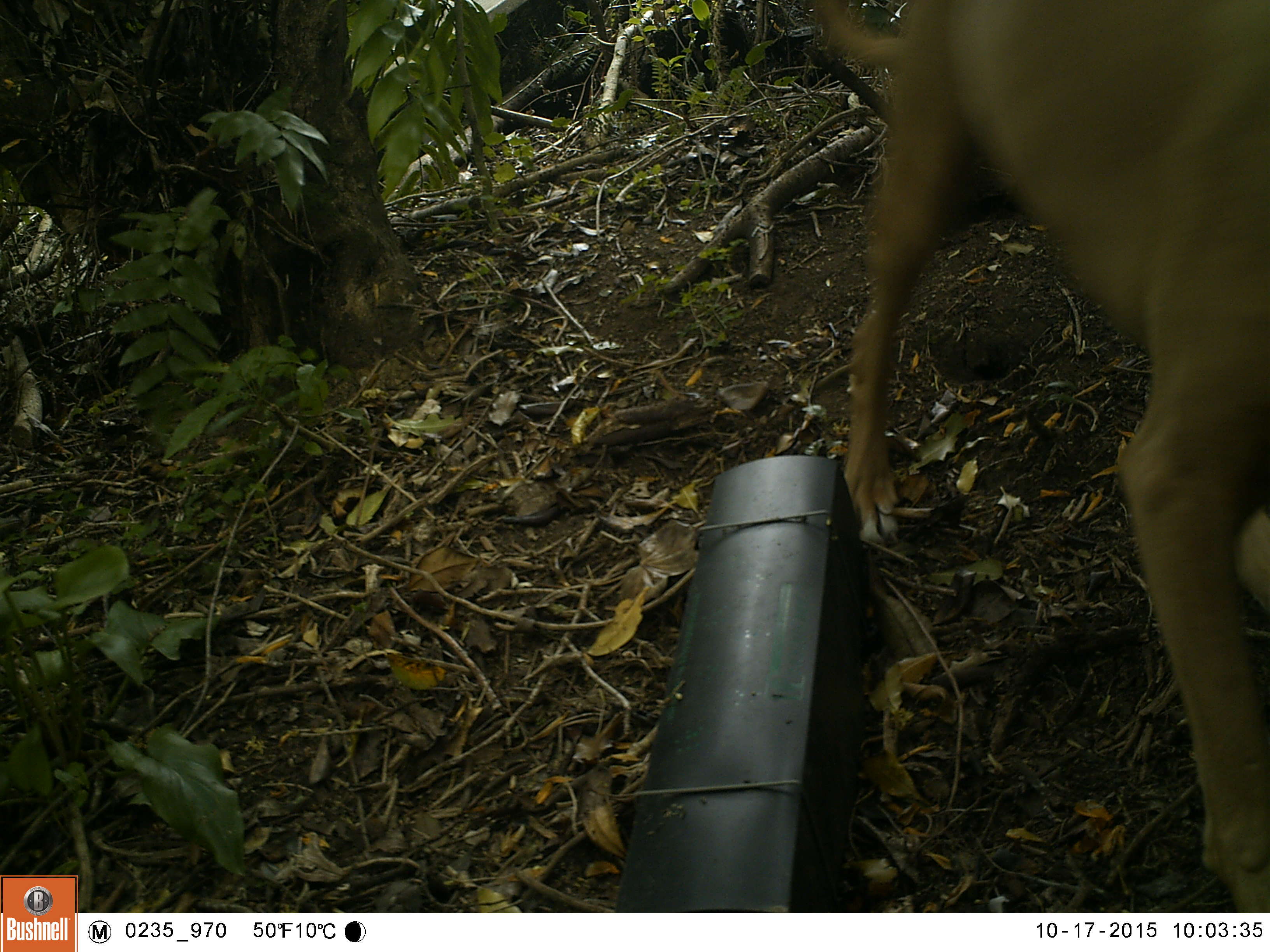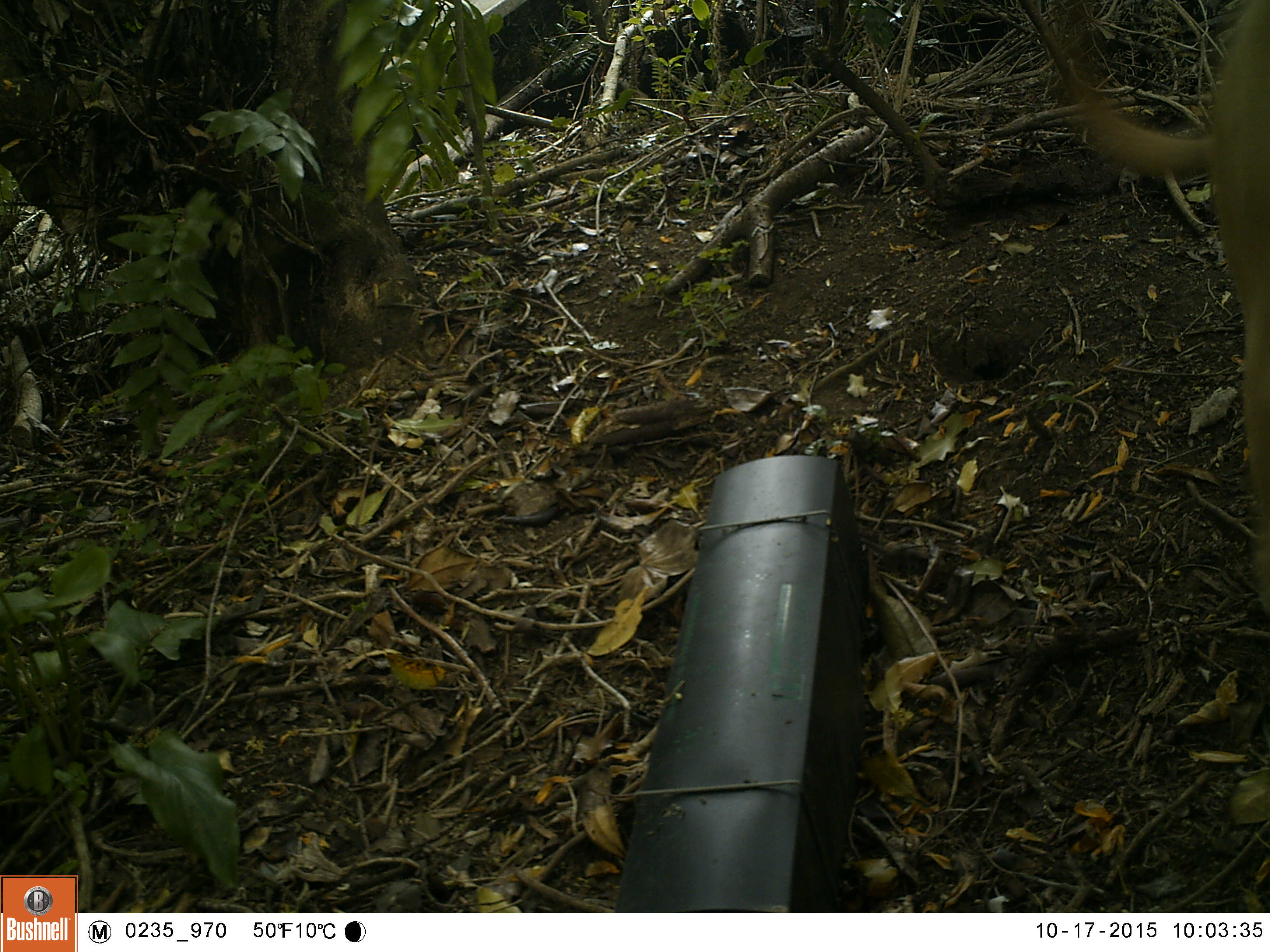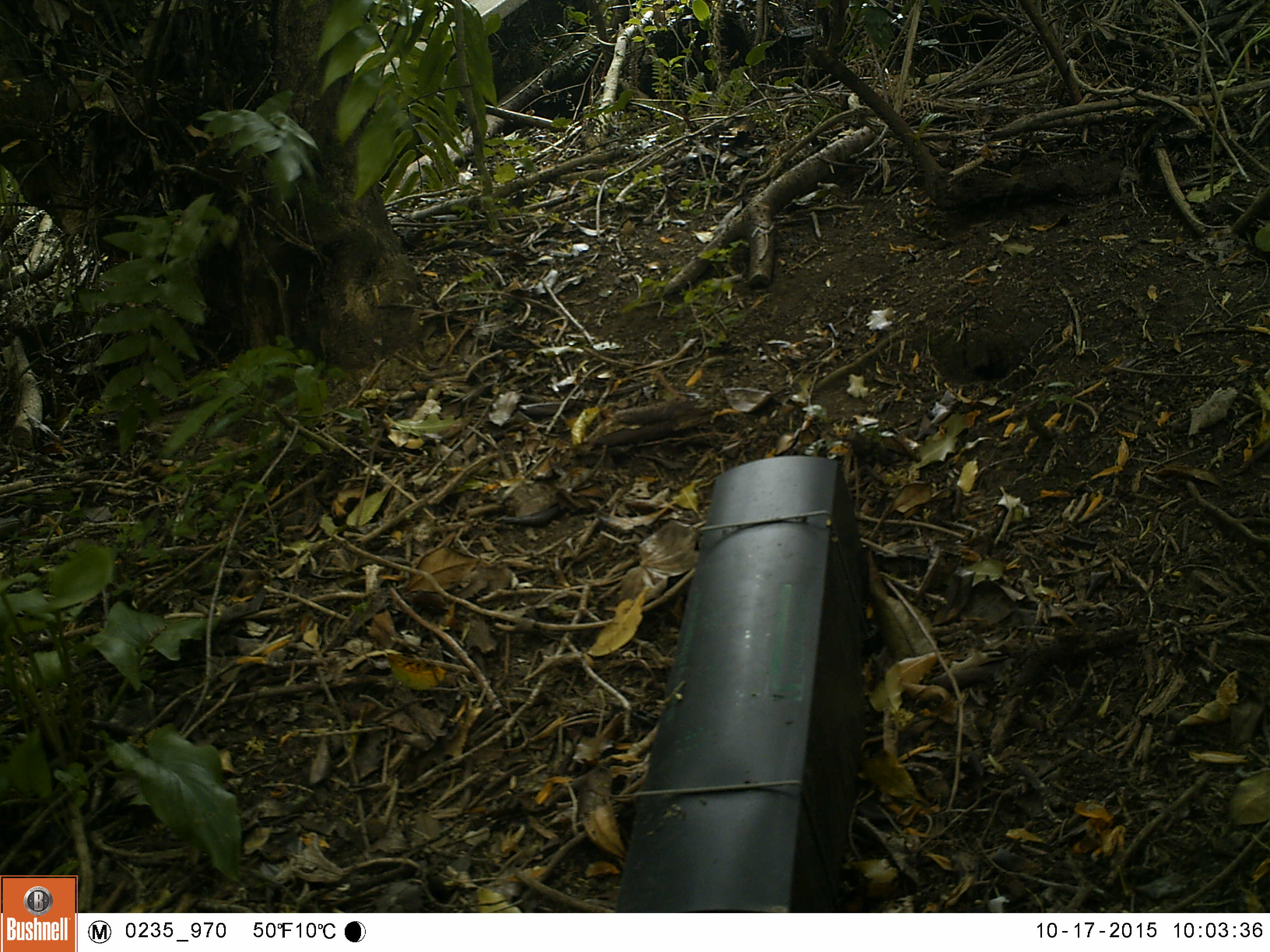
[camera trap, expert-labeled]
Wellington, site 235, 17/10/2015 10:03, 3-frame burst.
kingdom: Animalia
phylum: Chordata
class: Mammalia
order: Carnivora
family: Canidae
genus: Canis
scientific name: Canis familiaris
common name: dog